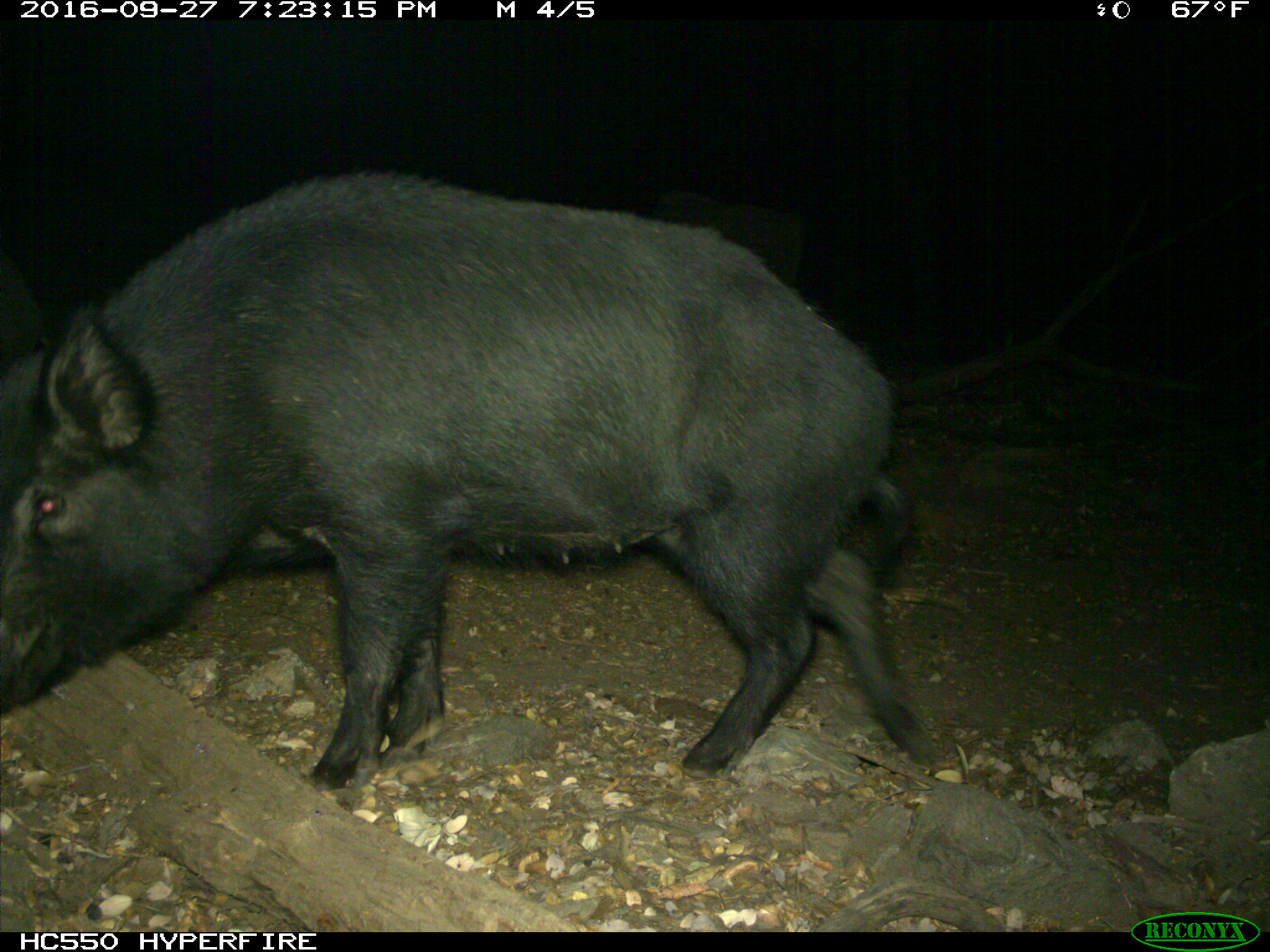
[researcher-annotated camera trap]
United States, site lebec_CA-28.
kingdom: Animalia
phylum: Chordata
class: Mammalia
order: Artiodactyla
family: Suidae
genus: Sus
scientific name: Sus scrofa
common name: wild boar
Sus scrofa (wild boar).